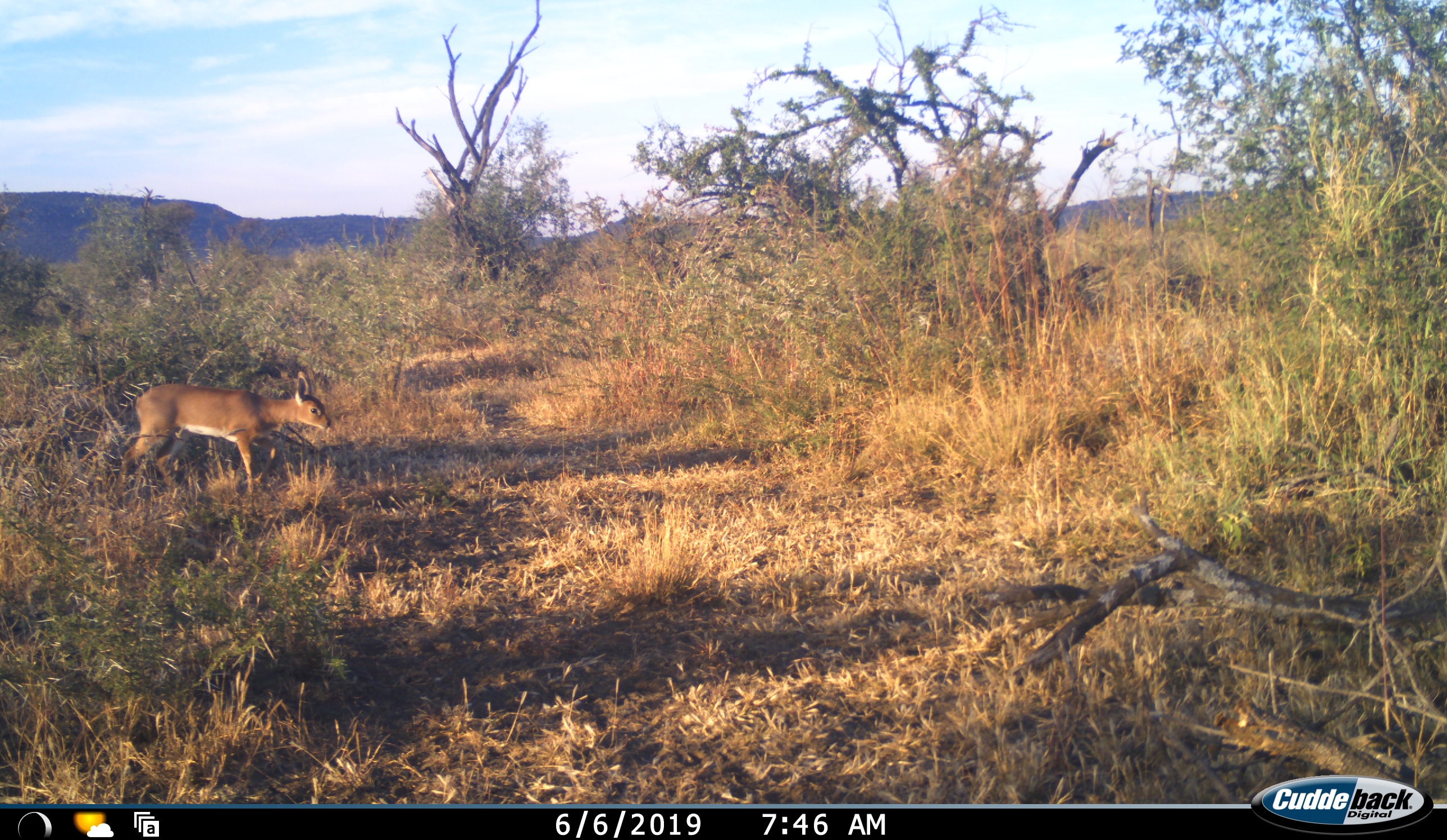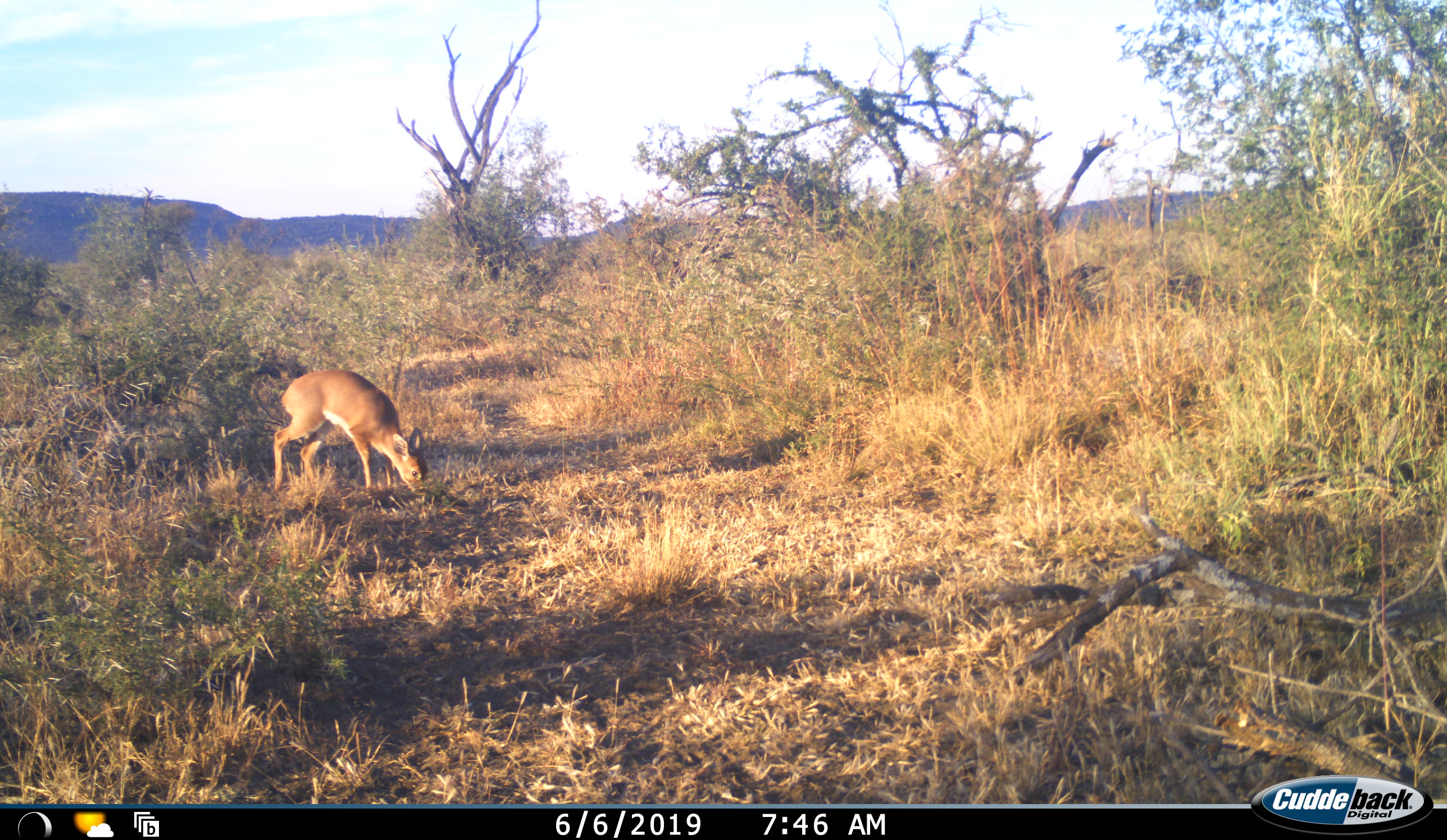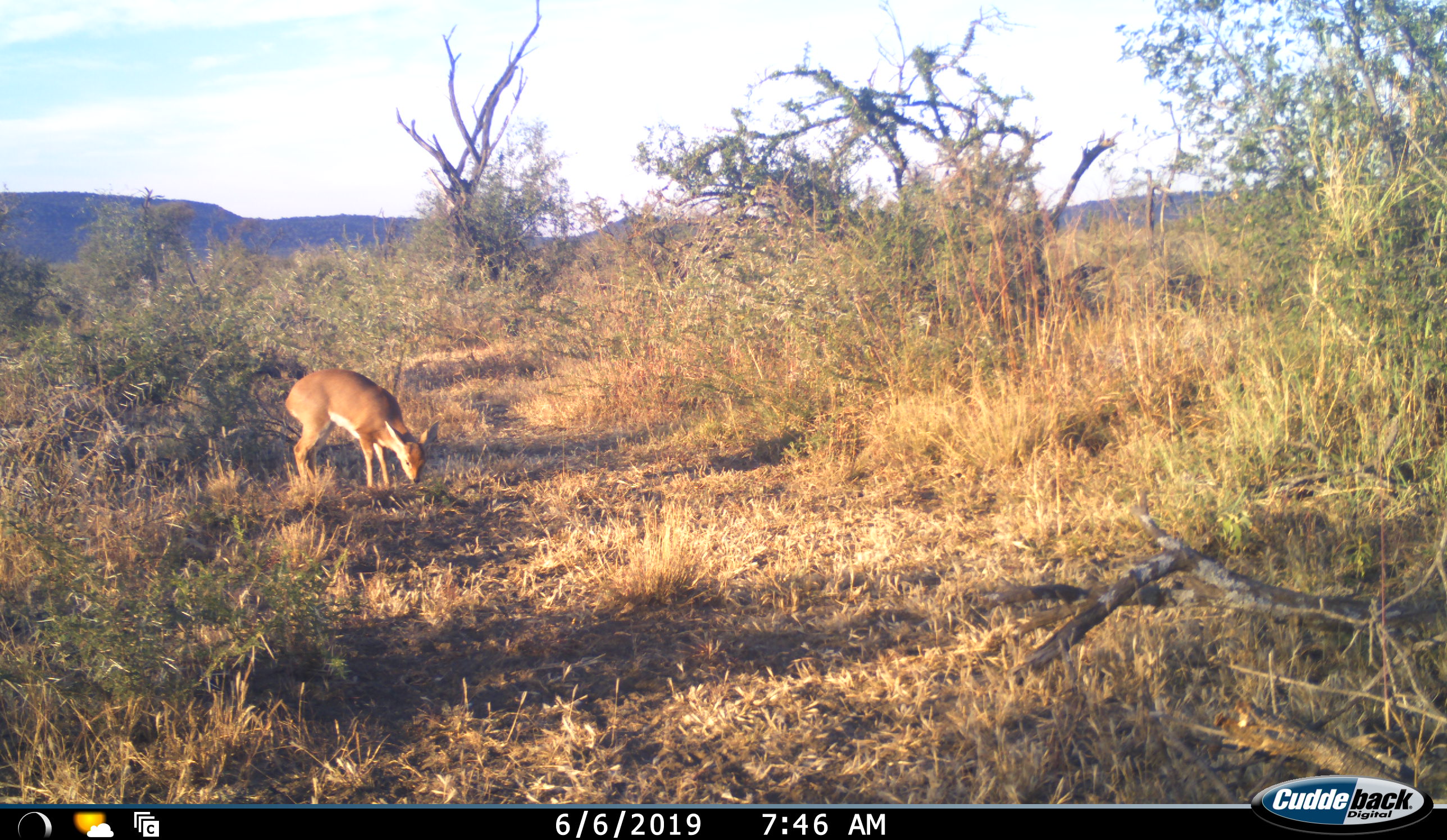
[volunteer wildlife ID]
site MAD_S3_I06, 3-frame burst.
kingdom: Animalia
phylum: Chordata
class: Mammalia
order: Artiodactyla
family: Bovidae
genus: Raphicerus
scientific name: Raphicerus campestris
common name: steenbok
Steenbok (Raphicerus campestris), count 1. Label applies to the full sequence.